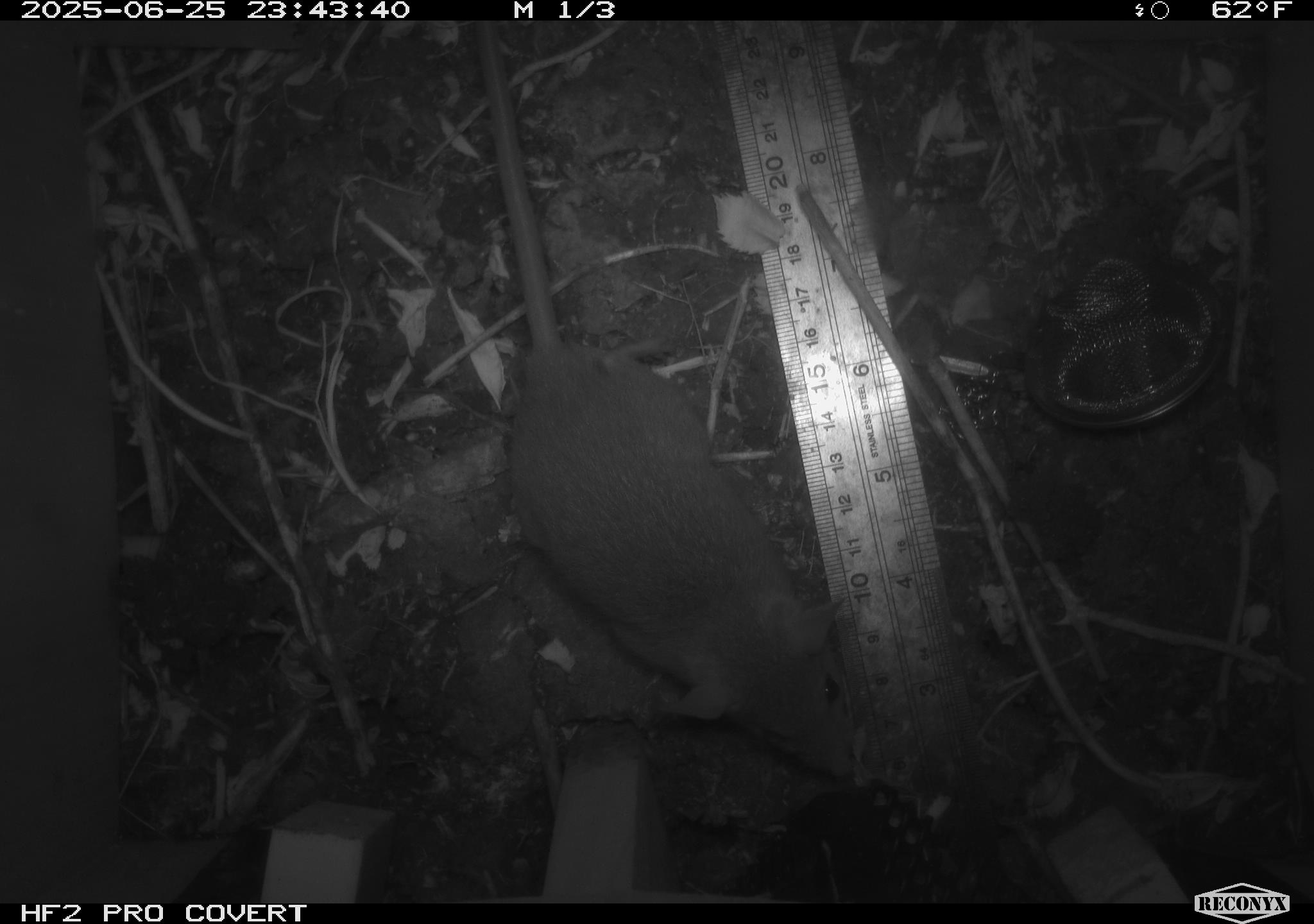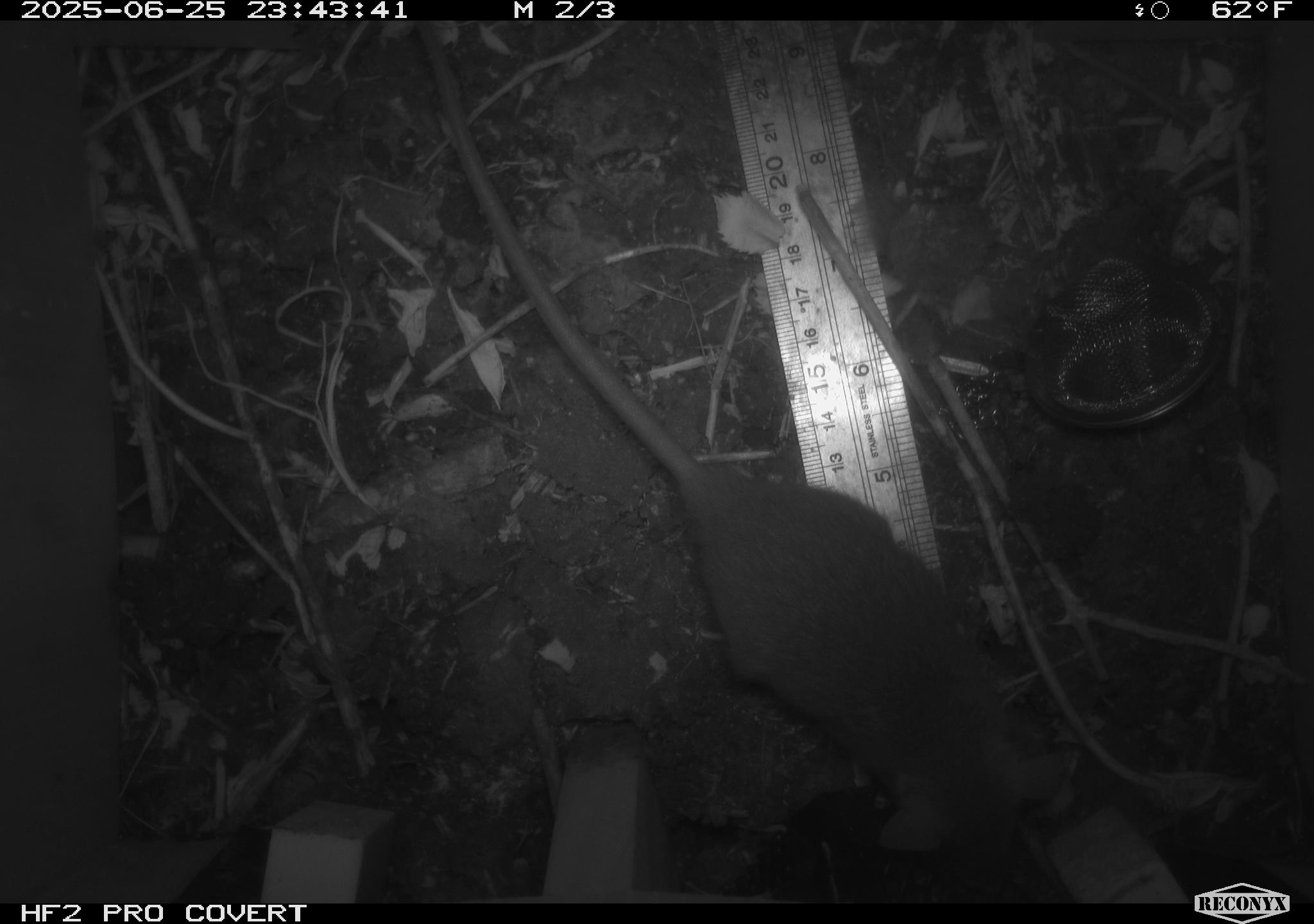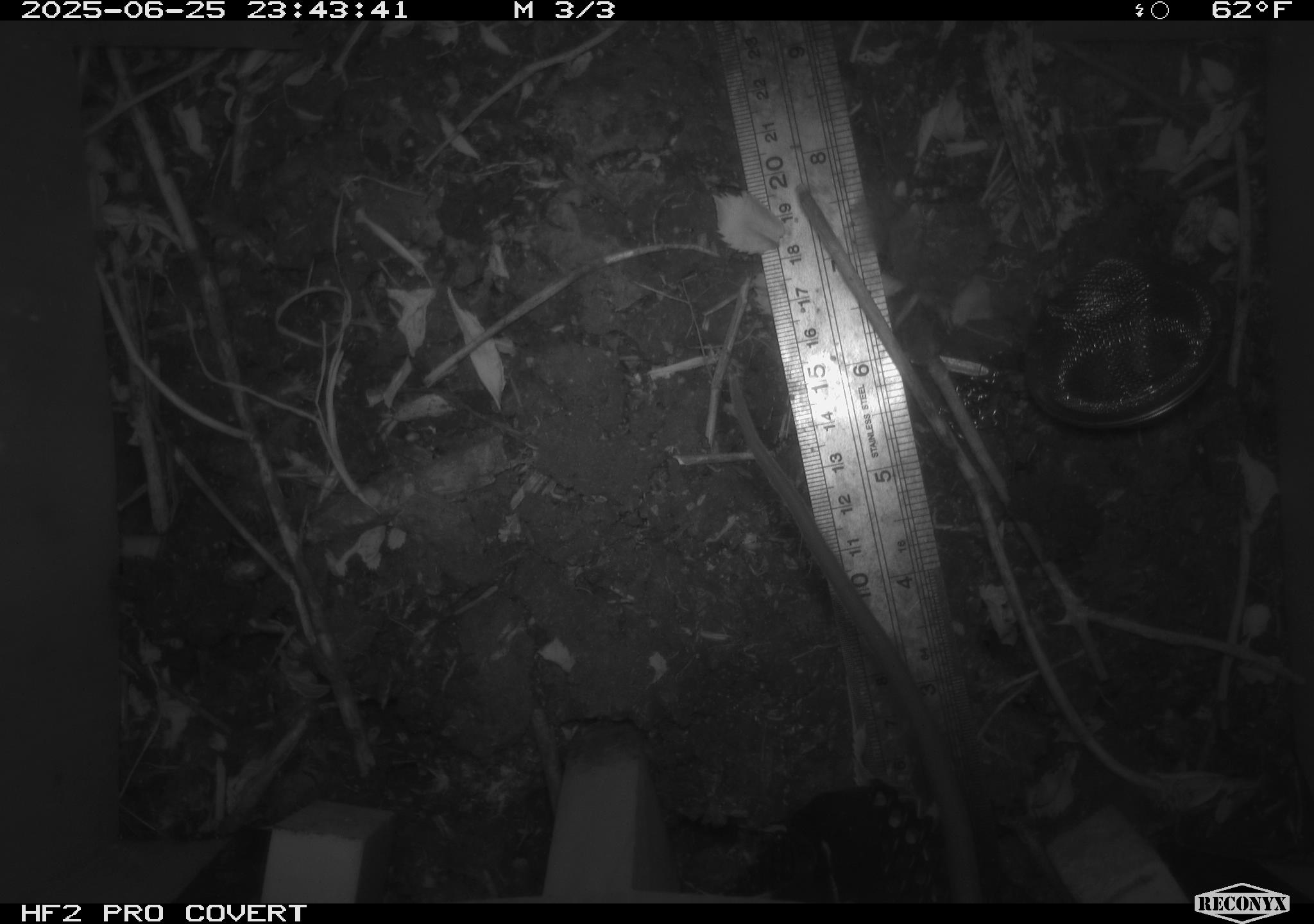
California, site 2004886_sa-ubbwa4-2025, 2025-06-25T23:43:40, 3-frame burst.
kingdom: Animalia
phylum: Chordata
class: Mammalia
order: Rodentia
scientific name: Rodentia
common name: rodent